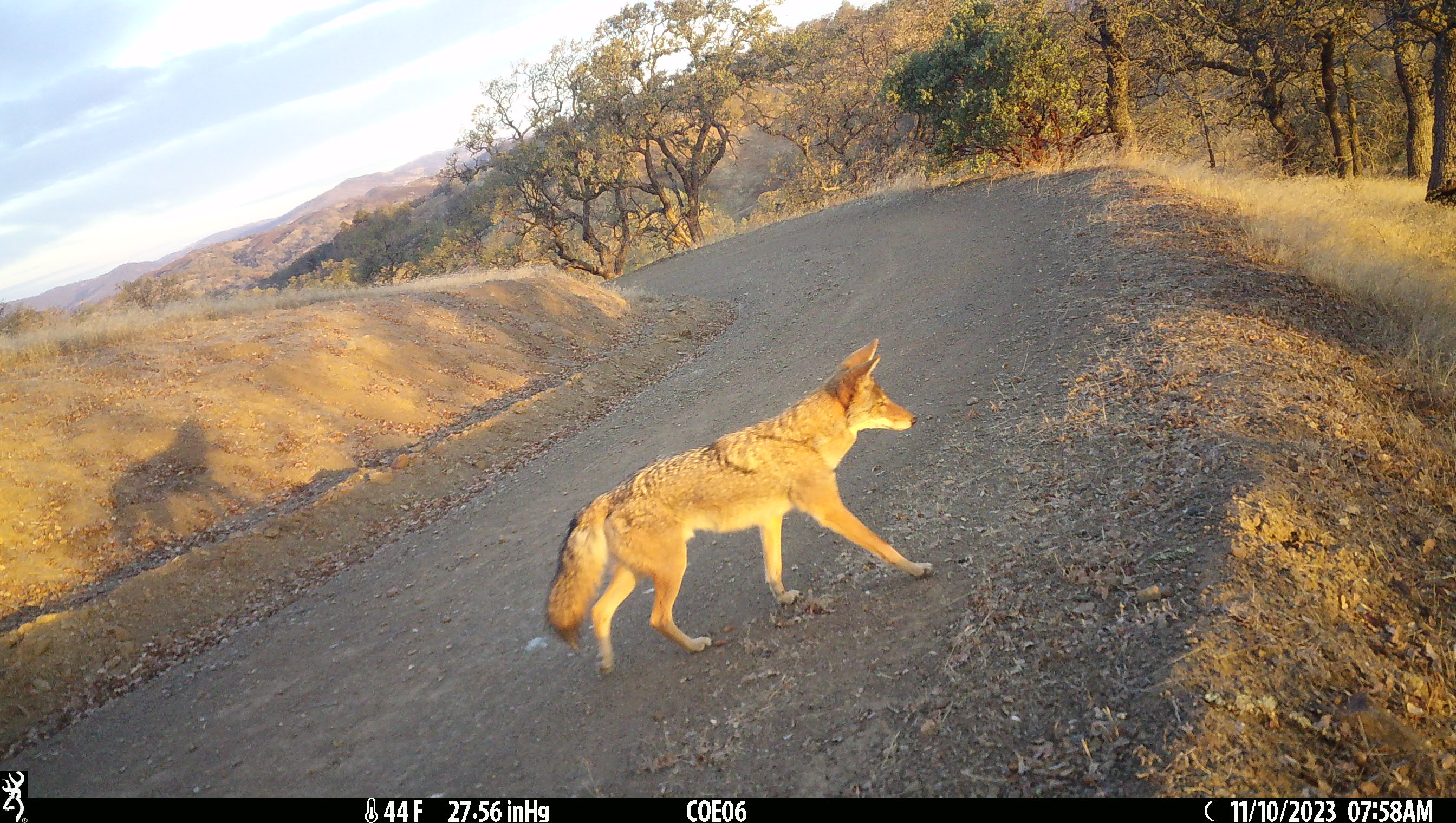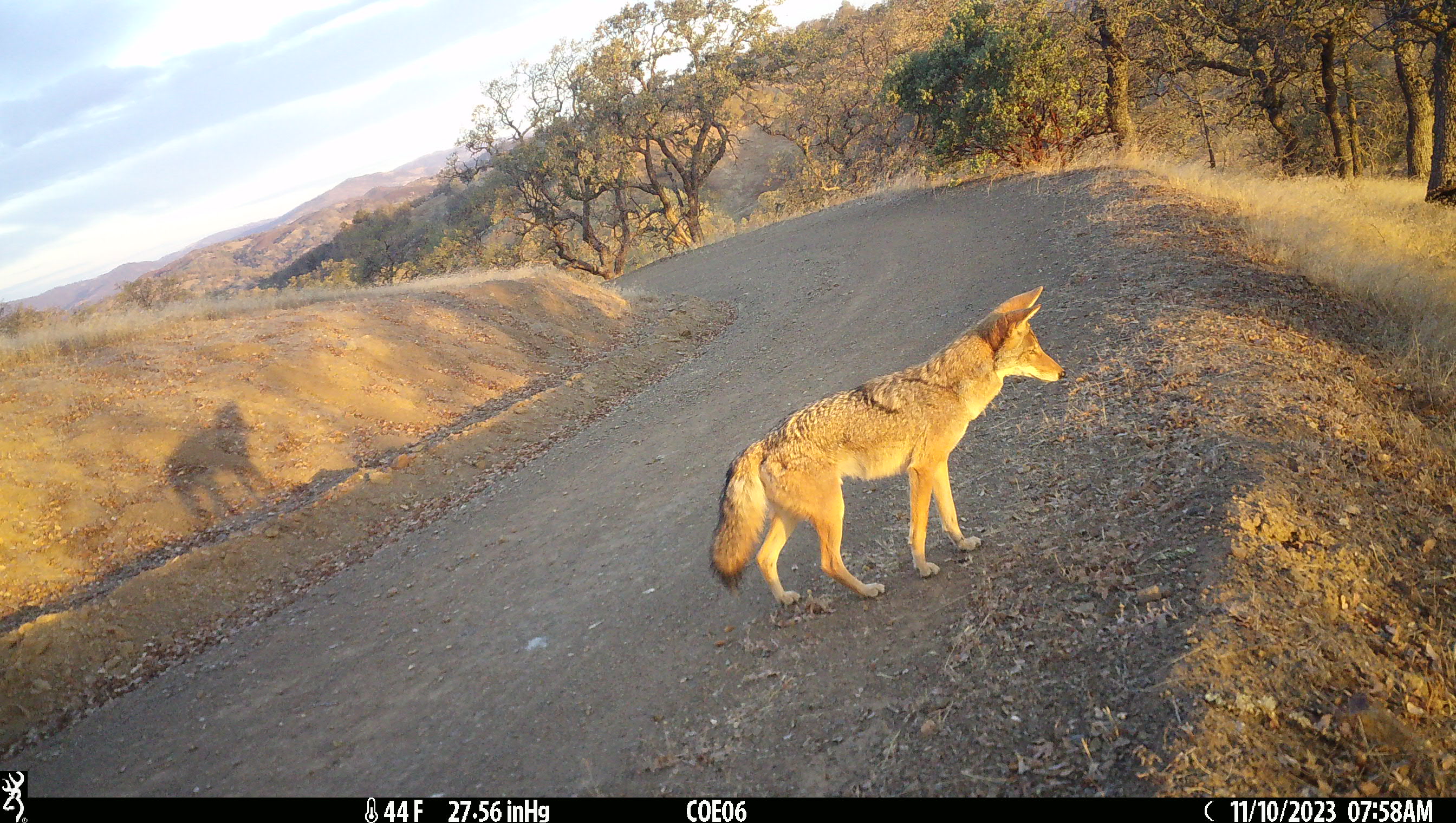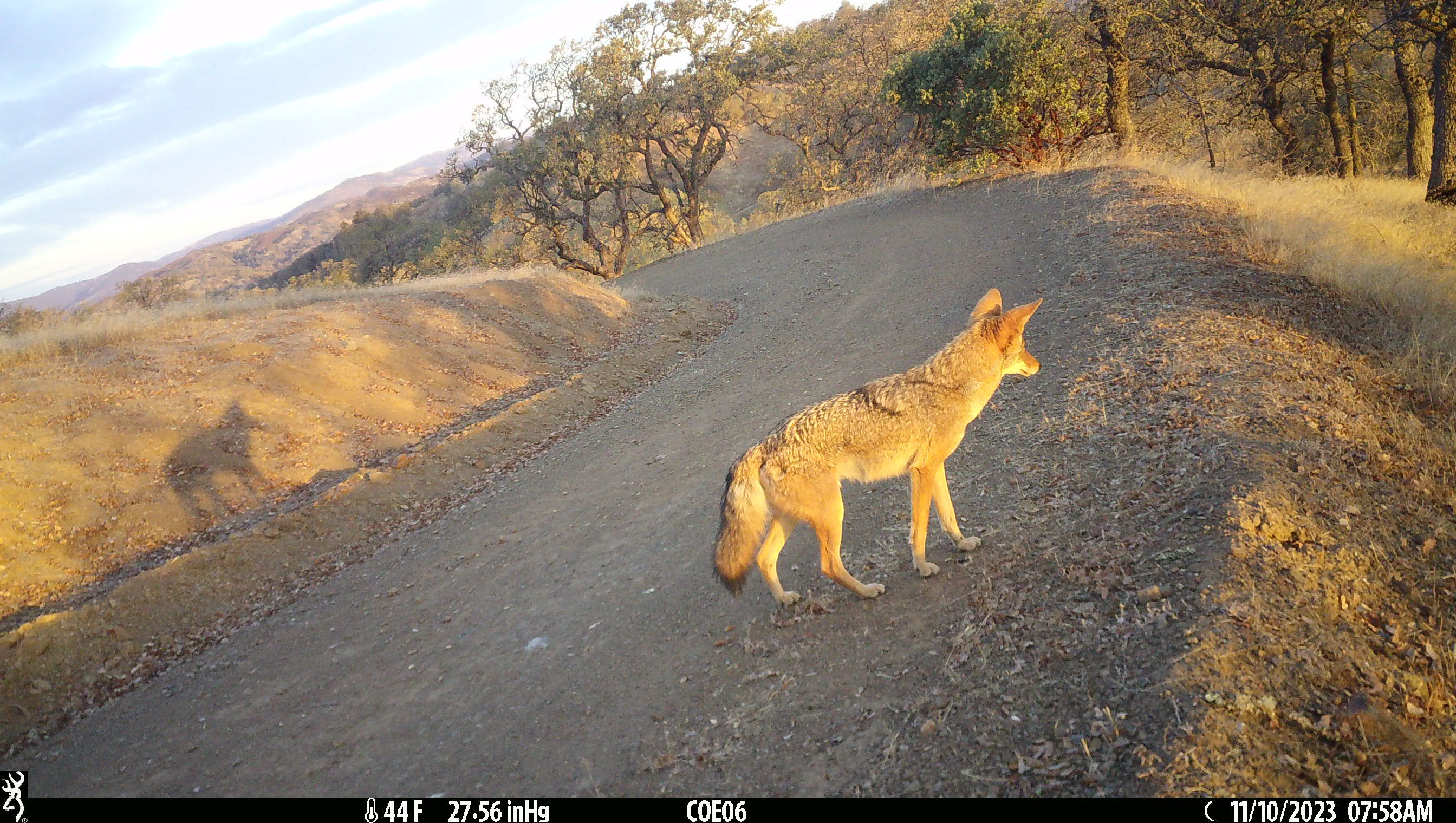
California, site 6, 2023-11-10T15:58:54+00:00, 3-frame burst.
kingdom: Animalia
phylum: Chordata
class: Mammalia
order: Carnivora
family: Canidae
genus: Canis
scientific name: Canis latrans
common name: coyote